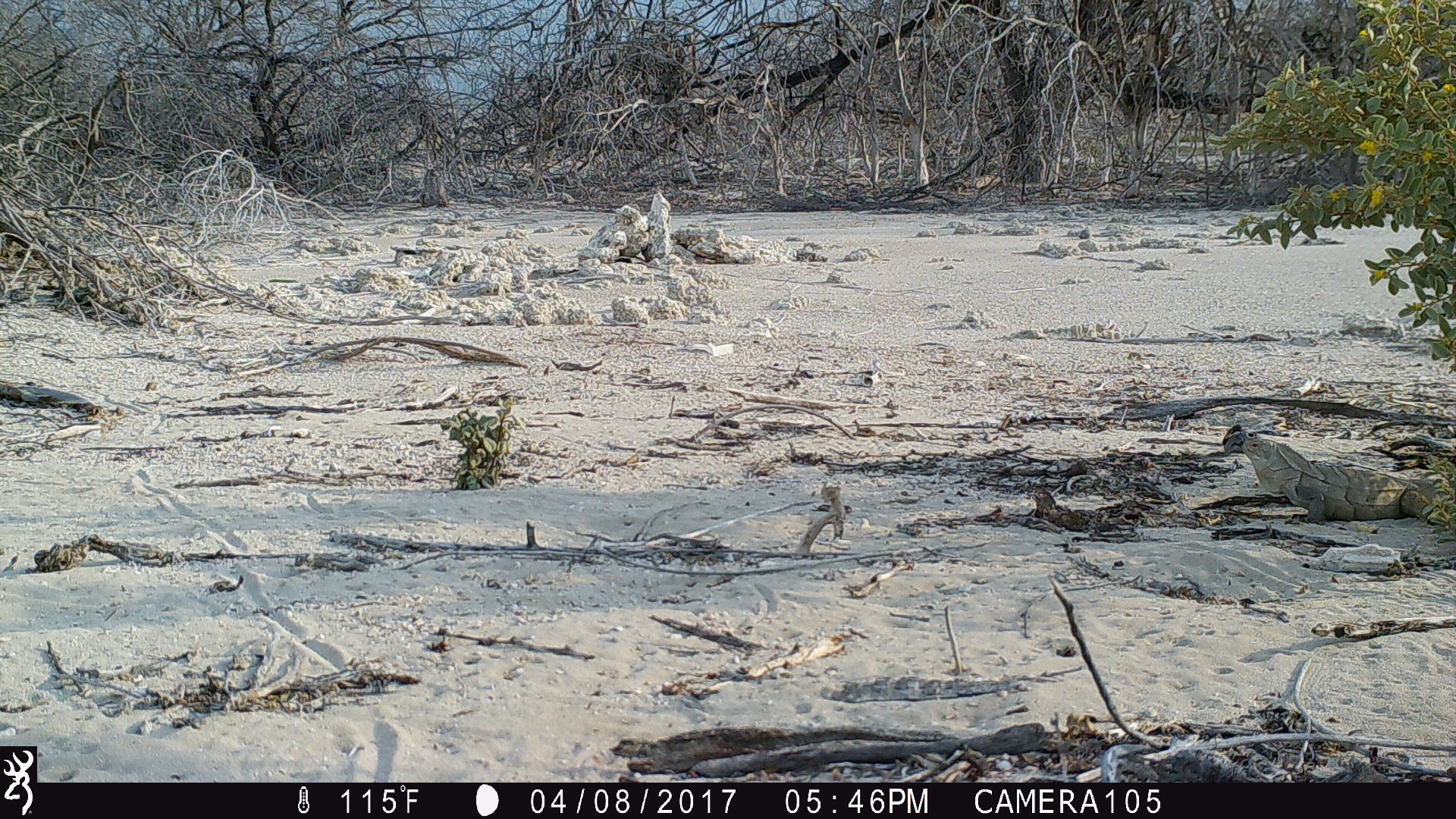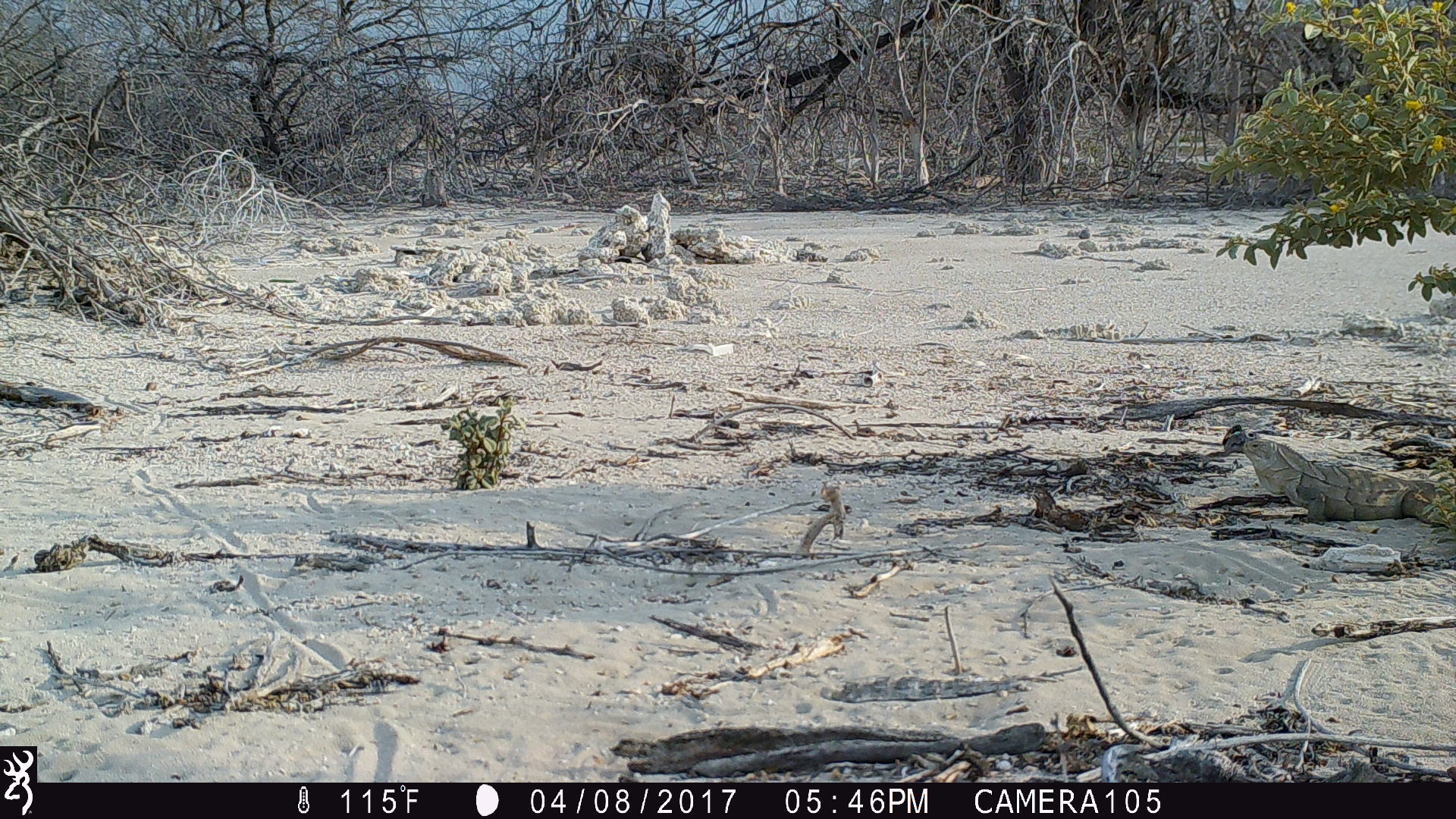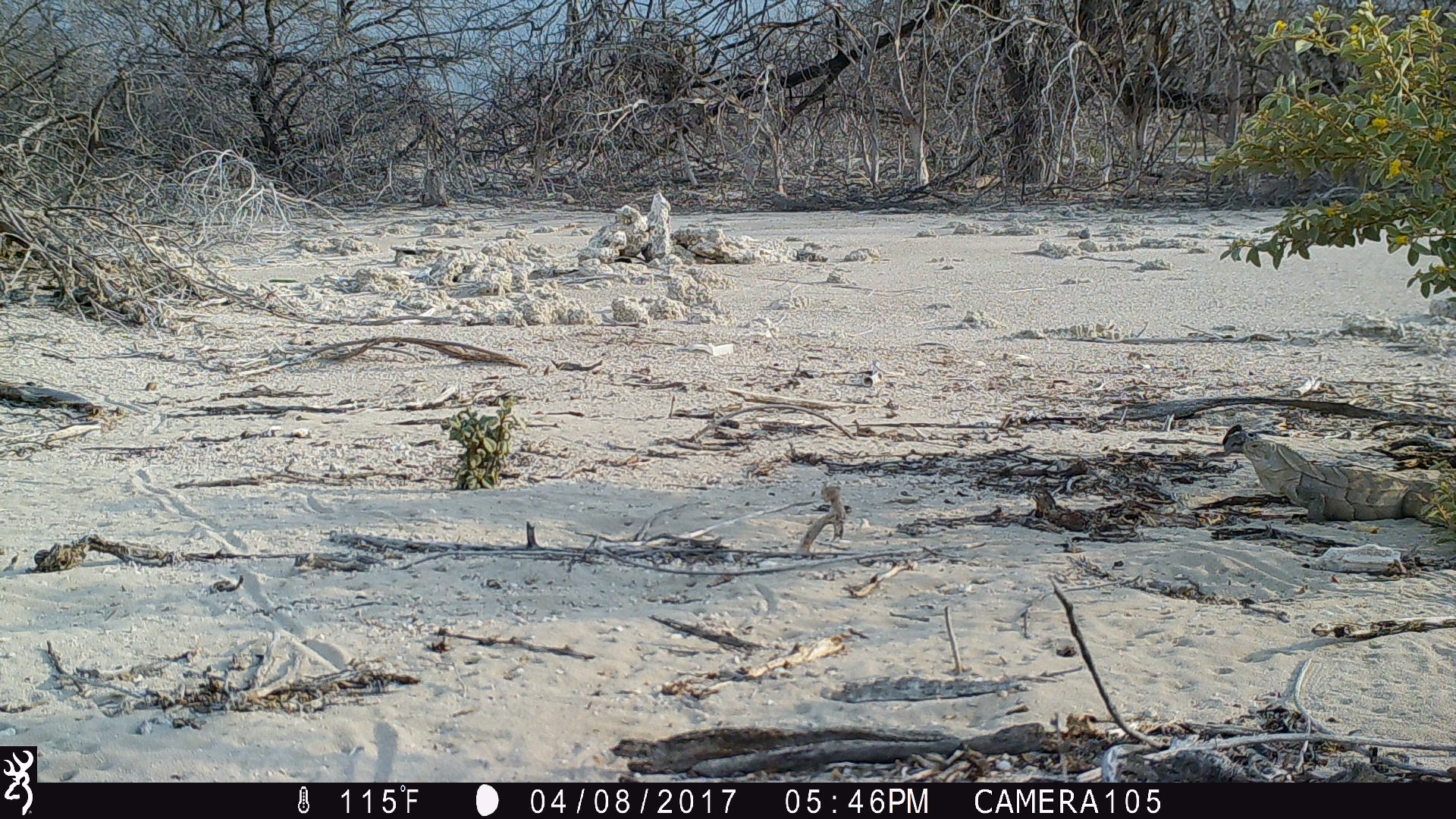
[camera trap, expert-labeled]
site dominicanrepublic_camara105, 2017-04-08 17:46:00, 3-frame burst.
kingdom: Animalia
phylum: Chordata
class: Reptilia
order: Squamata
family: Iguanidae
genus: Iguana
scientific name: Iguana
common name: typical iguanas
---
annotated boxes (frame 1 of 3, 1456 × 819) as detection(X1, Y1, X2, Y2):
iguana: detection(1213, 427, 1443, 526)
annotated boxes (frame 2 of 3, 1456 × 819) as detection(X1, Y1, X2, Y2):
iguana: detection(1206, 425, 1446, 523)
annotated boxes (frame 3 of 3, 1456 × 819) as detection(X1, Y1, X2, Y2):
iguana: detection(1229, 432, 1456, 533)